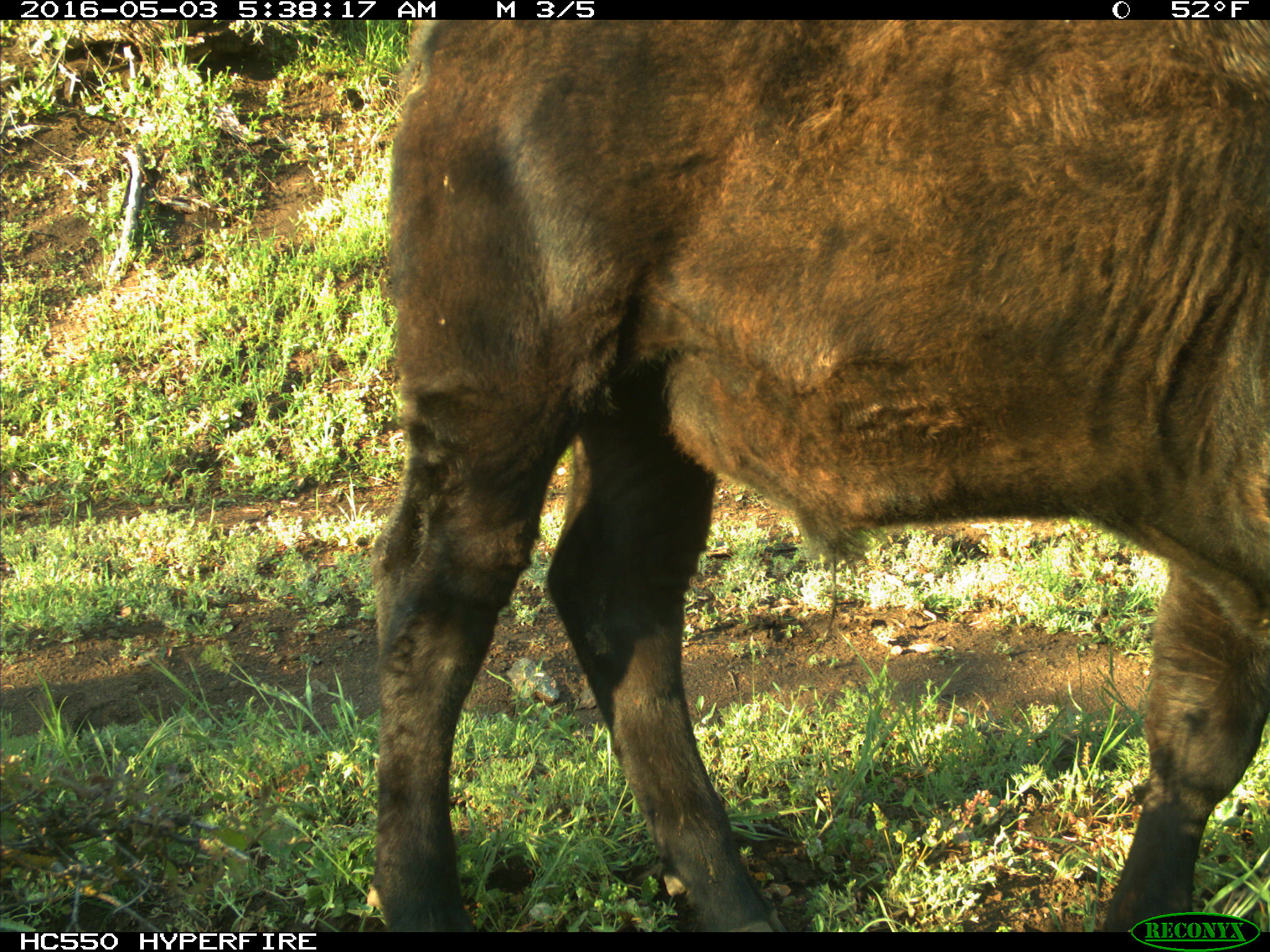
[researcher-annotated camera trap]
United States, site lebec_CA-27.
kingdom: Animalia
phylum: Chordata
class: Mammalia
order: Artiodactyla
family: Bovidae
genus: Bos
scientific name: Bos taurus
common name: domestic cow